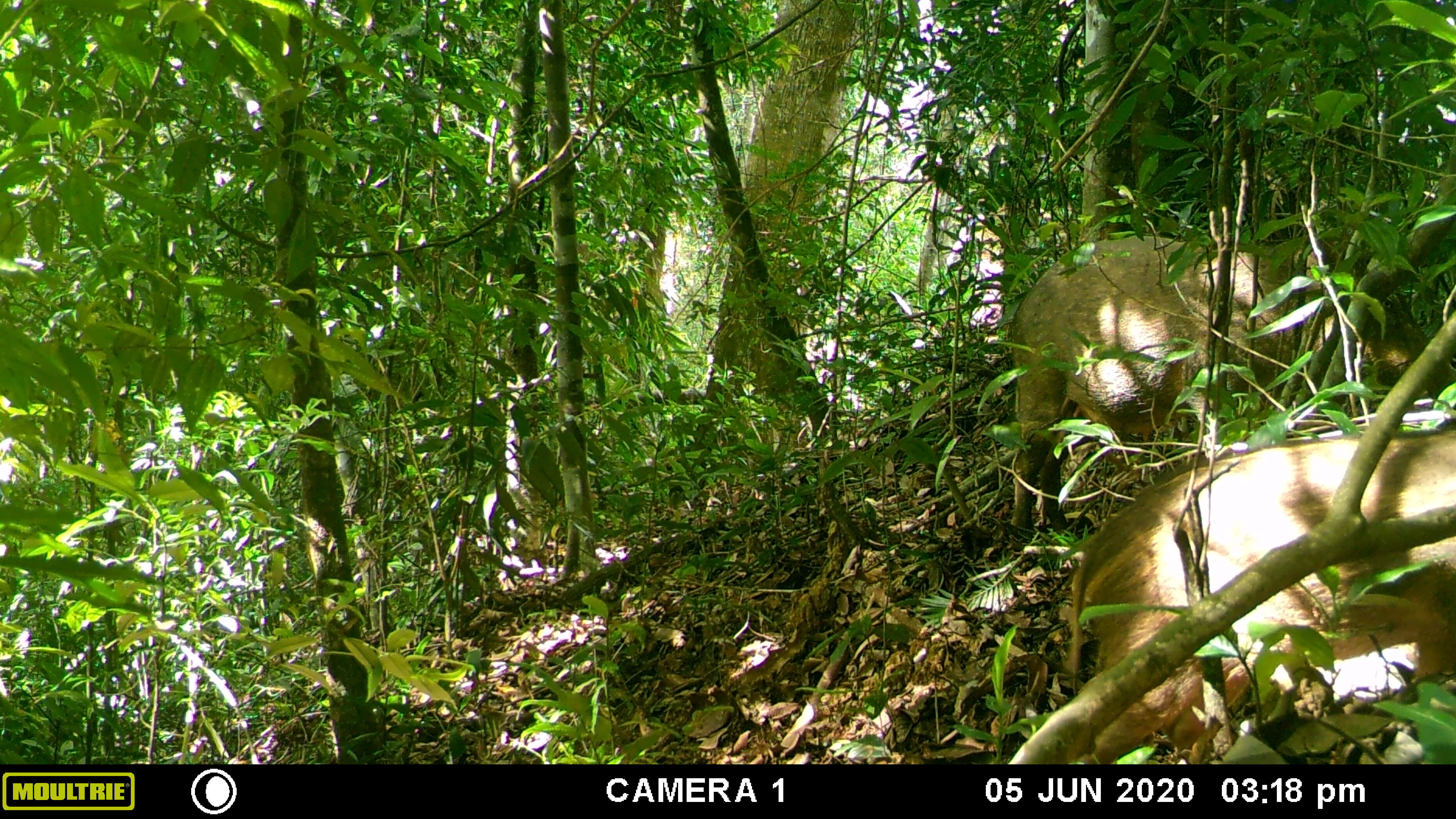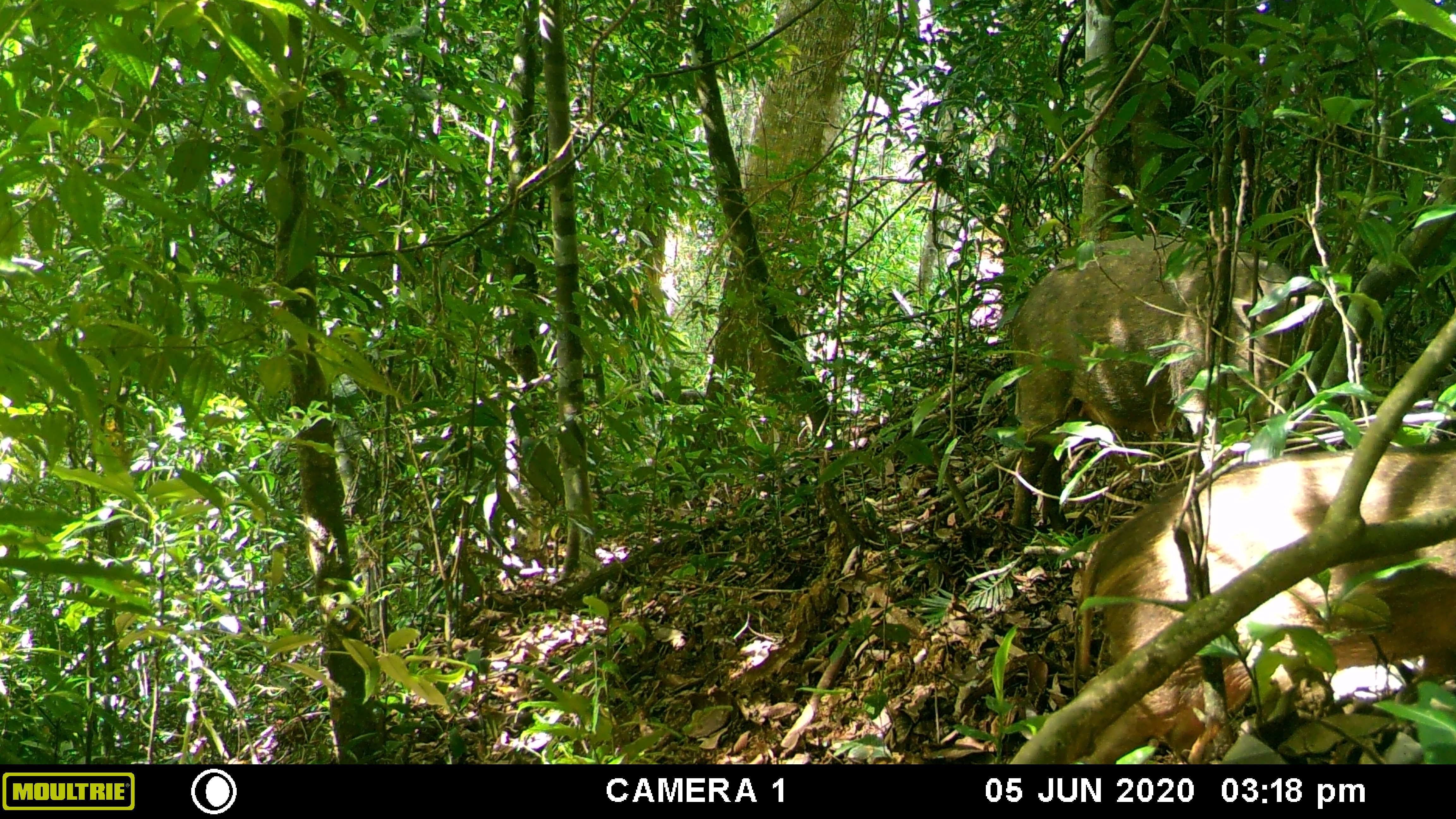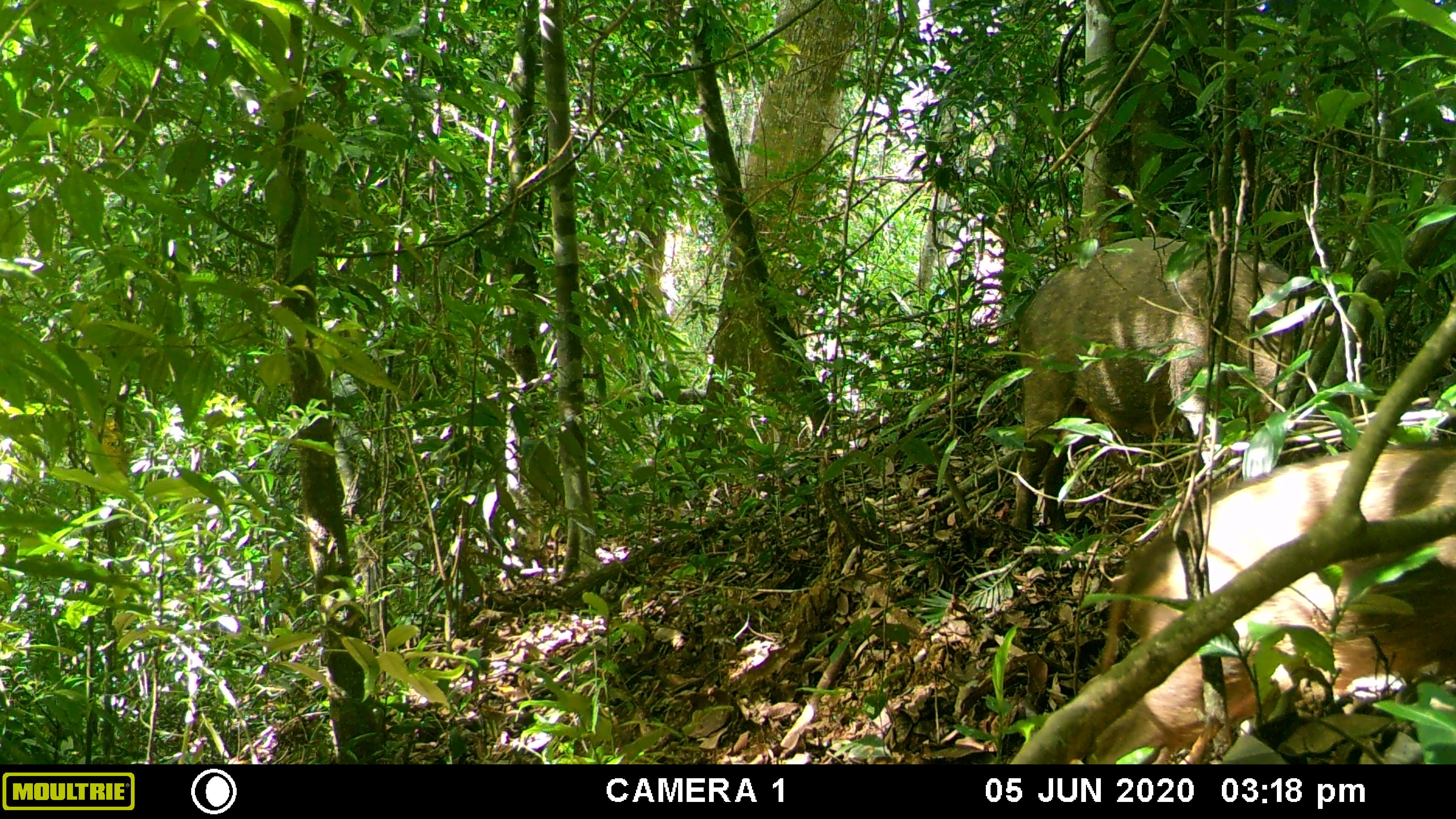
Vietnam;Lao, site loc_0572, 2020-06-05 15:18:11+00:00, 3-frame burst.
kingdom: Animalia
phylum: Chordata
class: Mammalia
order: Artiodactyla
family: Suidae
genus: Sus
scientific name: Sus scrofa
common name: eurasian wild pig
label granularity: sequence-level